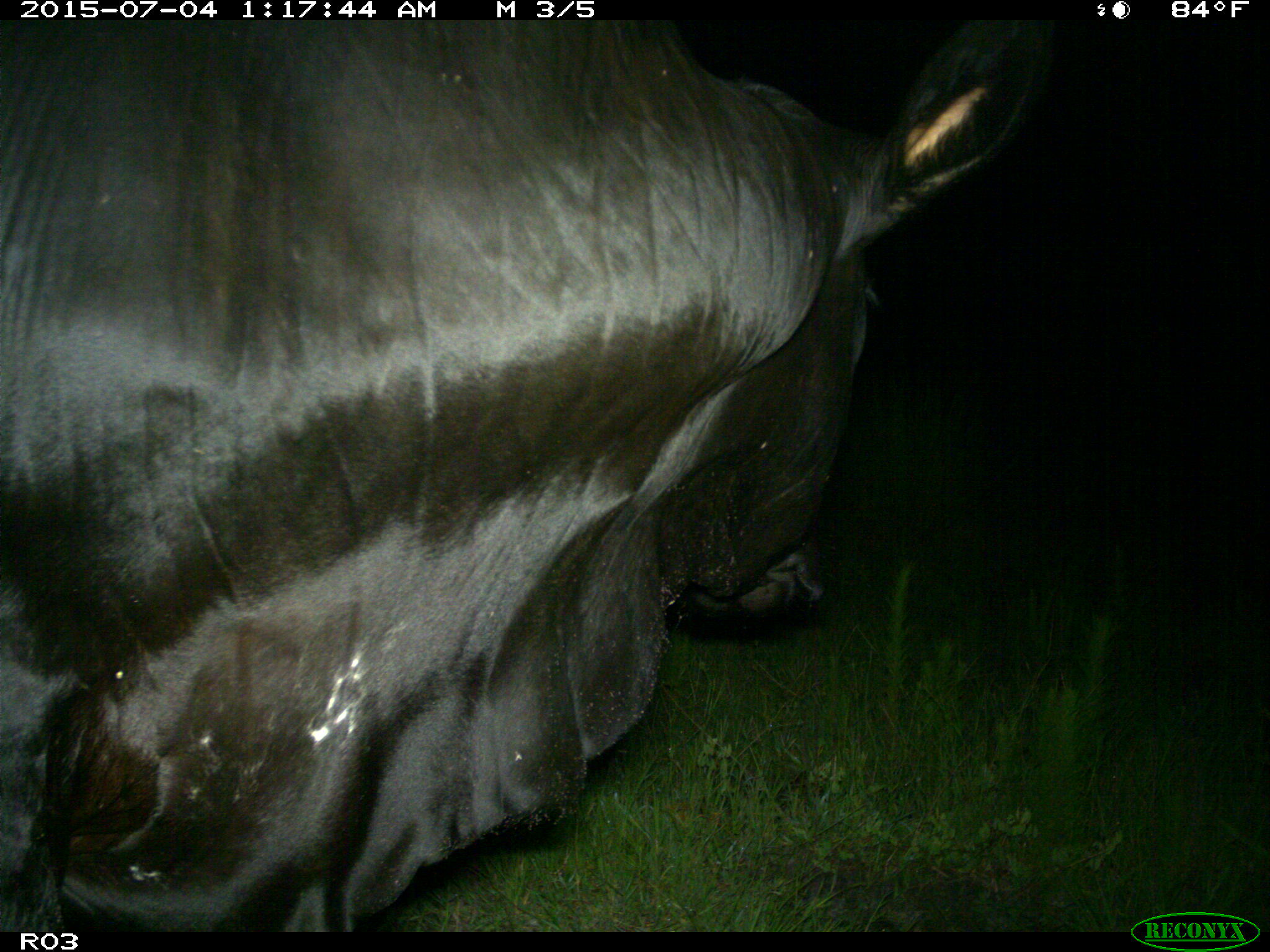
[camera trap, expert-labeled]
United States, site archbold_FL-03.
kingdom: Animalia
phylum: Chordata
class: Mammalia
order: Artiodactyla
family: Bovidae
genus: Bos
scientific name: Bos taurus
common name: domestic cow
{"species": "Bos taurus (domestic cow)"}